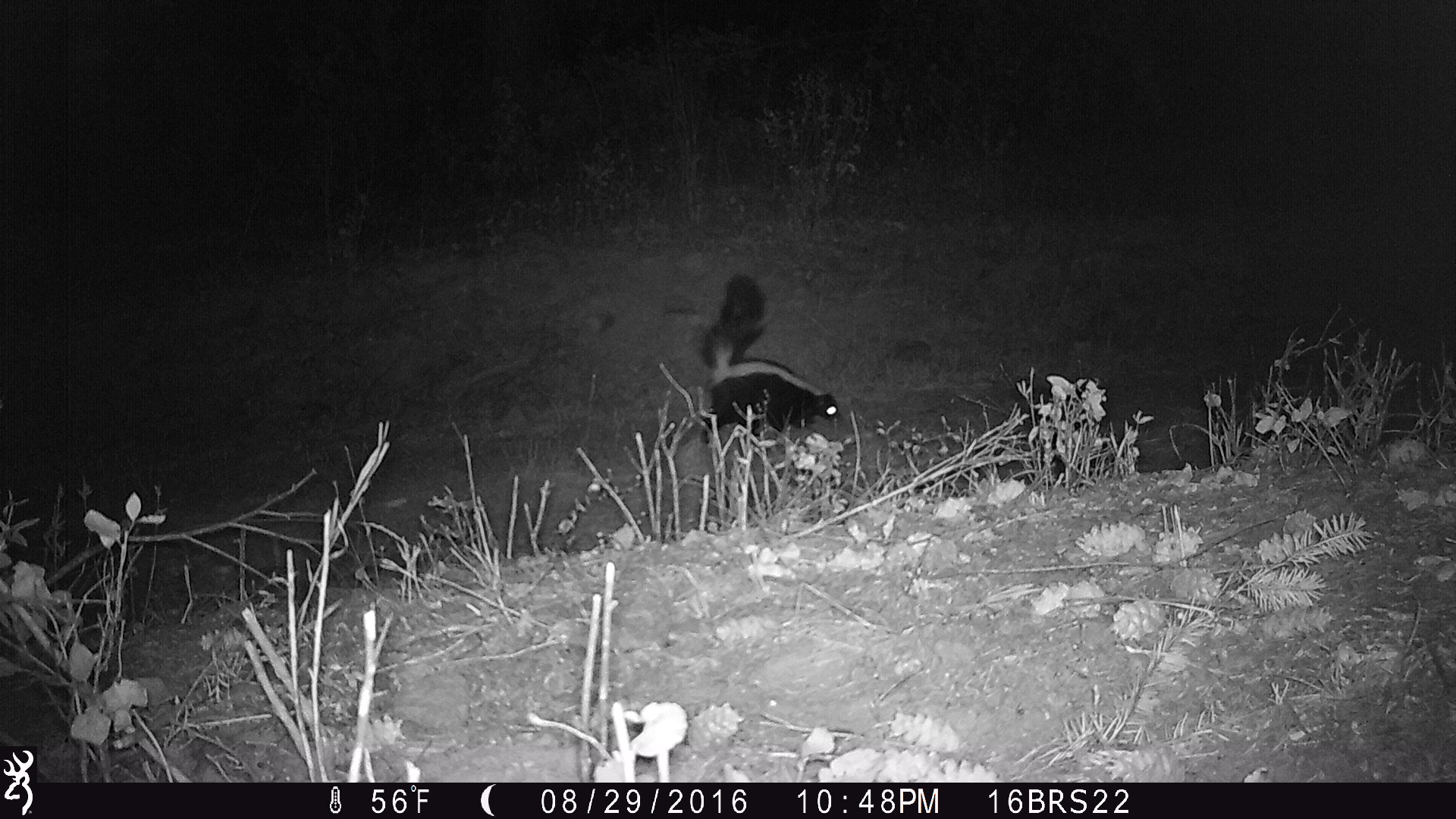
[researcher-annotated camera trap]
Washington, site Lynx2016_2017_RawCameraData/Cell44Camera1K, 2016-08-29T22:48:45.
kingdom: Animalia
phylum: Chordata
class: Mammalia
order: Carnivora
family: Mephitidae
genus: Mephitis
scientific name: Mephitis mephitis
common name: striped skunk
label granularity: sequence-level